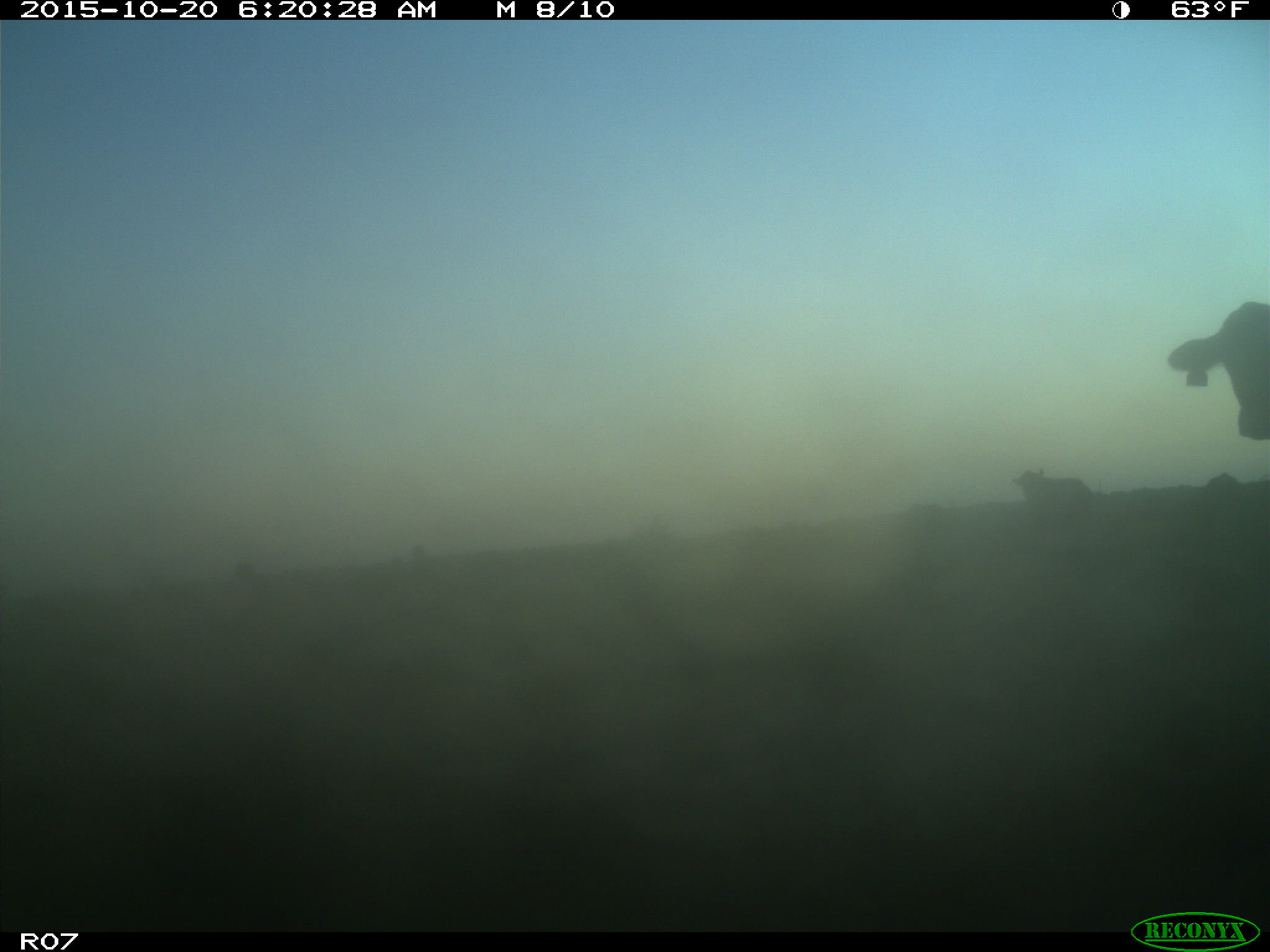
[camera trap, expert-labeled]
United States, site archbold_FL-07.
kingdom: Animalia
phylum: Chordata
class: Mammalia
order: Artiodactyla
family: Bovidae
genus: Bos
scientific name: Bos taurus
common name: domestic cow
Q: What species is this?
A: Bos taurus (domestic cow).